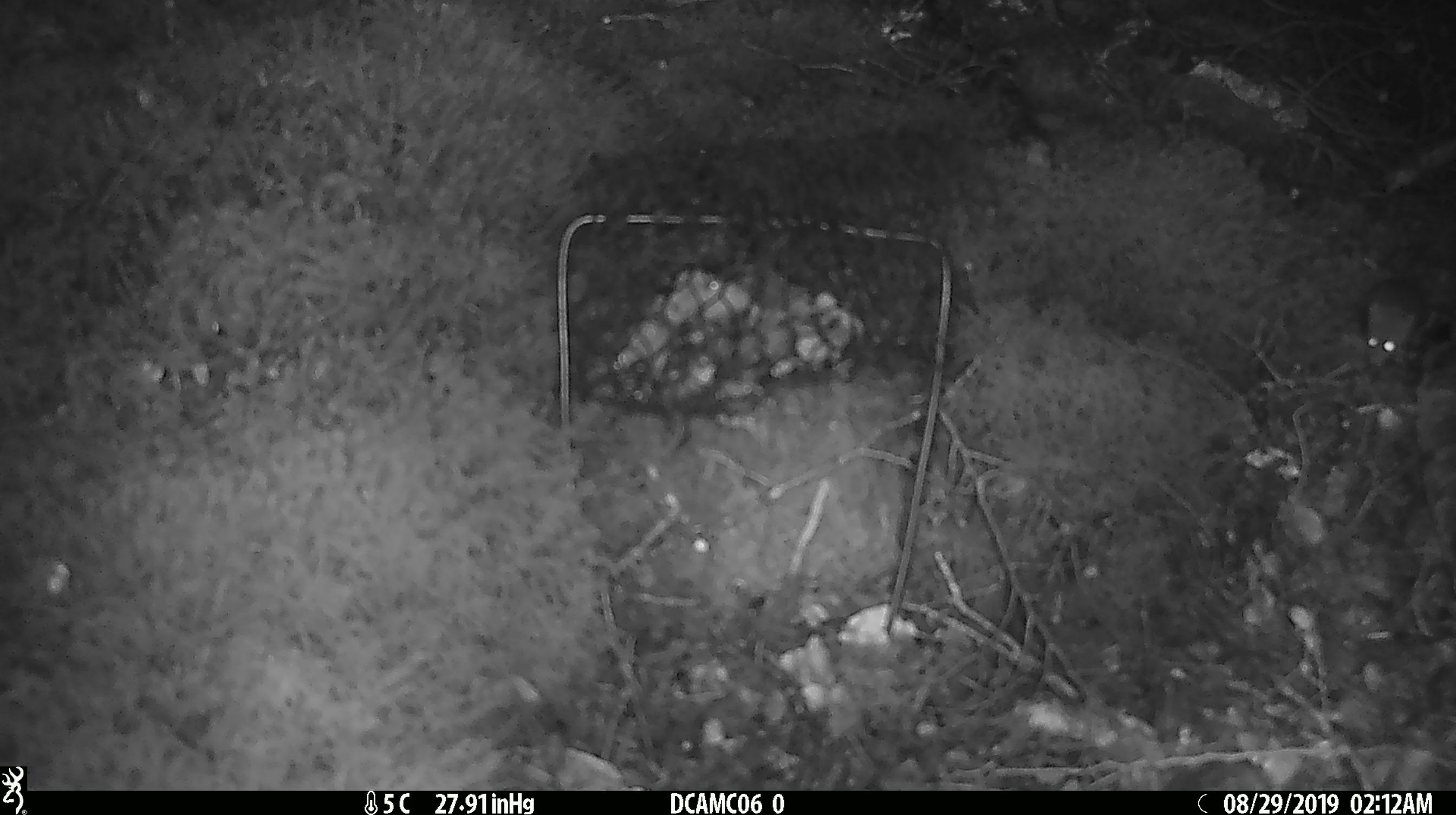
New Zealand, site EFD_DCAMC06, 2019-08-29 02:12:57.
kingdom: Animalia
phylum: Chordata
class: Mammalia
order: Rodentia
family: Muridae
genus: Mus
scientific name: Mus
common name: mouse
Mouse (Mus).